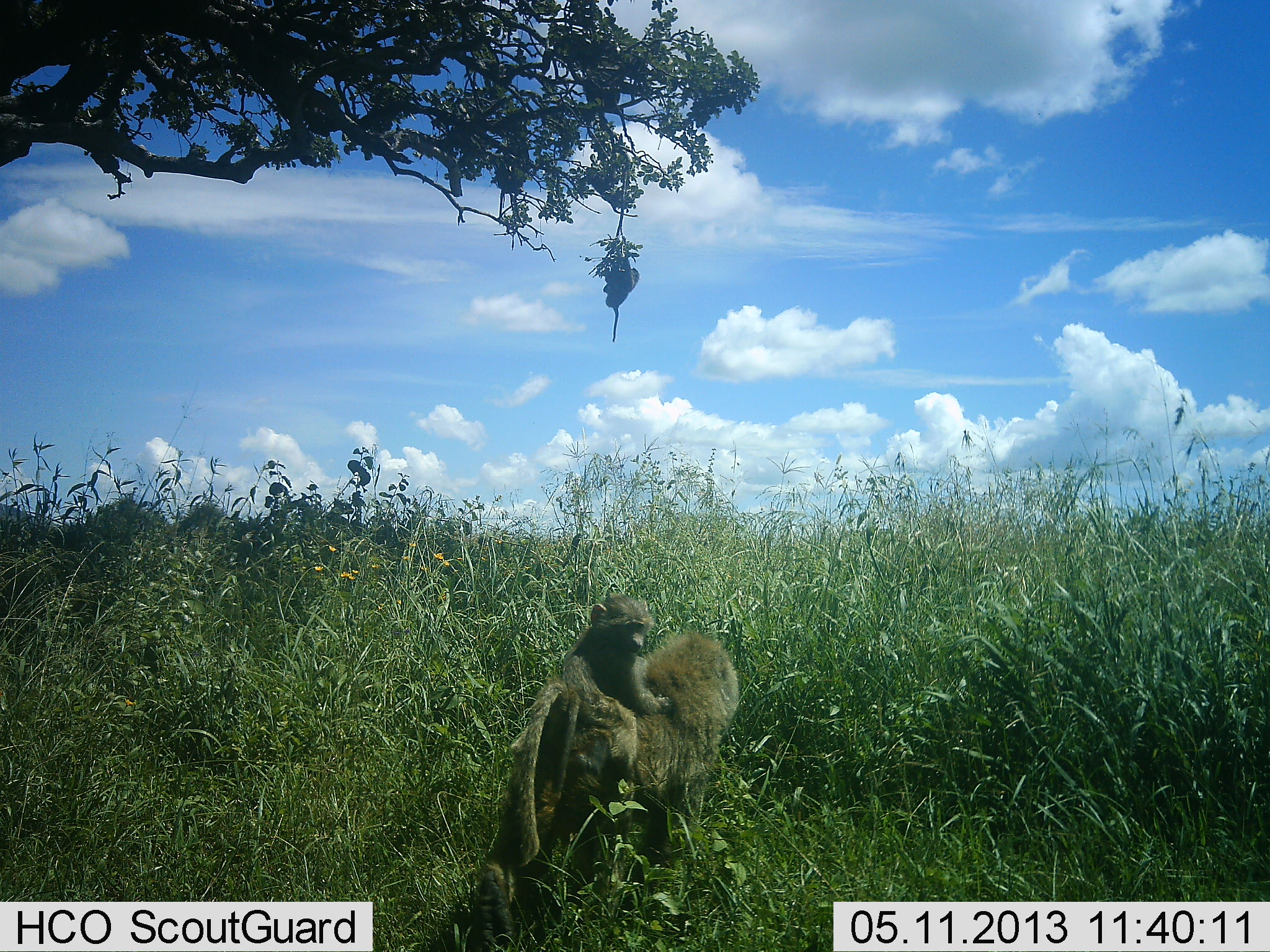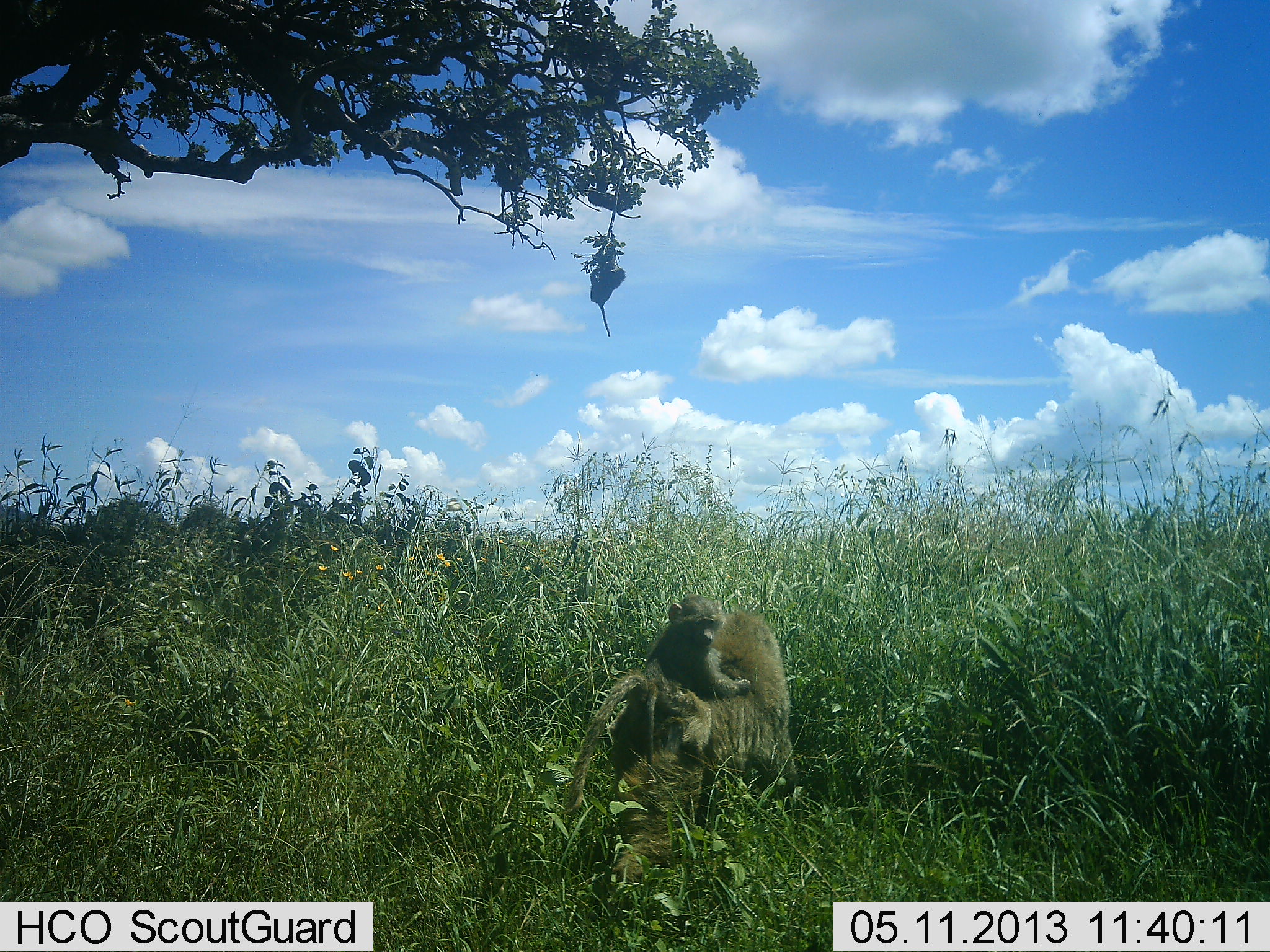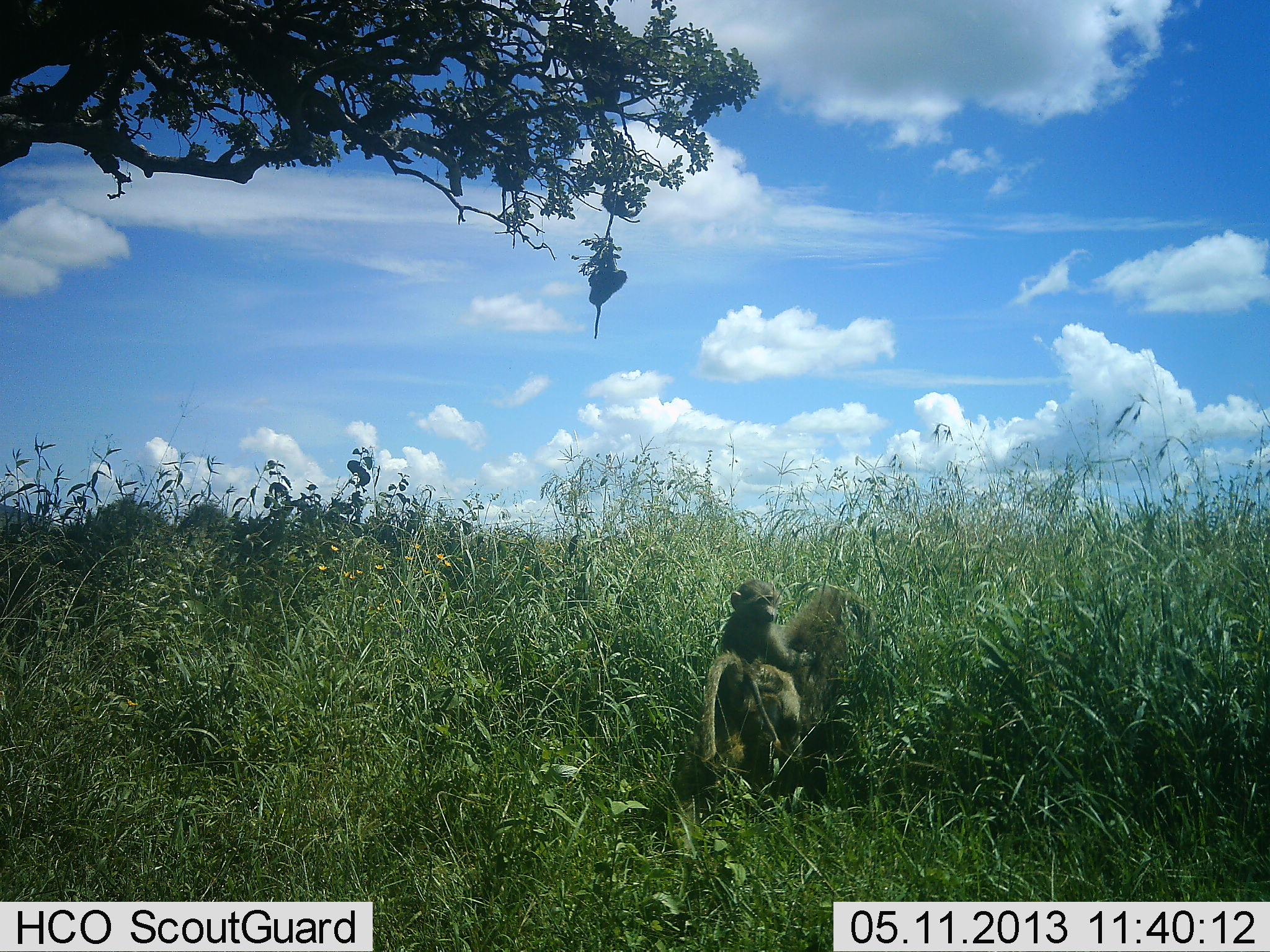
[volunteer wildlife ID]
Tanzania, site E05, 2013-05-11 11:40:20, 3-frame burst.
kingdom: Animalia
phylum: Chordata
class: Mammalia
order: Primates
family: Cercopithecidae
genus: Papio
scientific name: Papio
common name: baboon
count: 2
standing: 0%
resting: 10%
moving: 100%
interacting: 20%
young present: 100%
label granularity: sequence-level